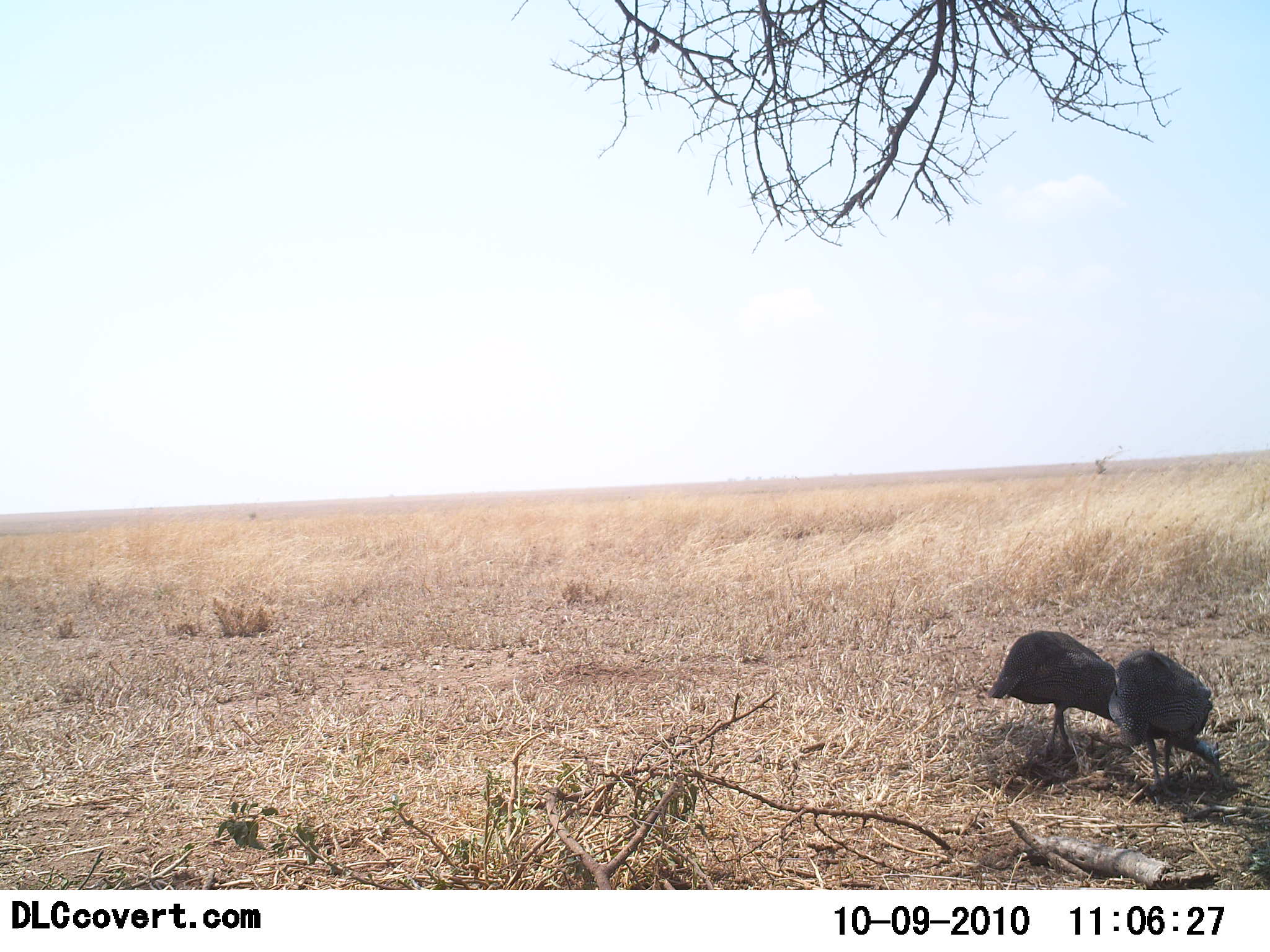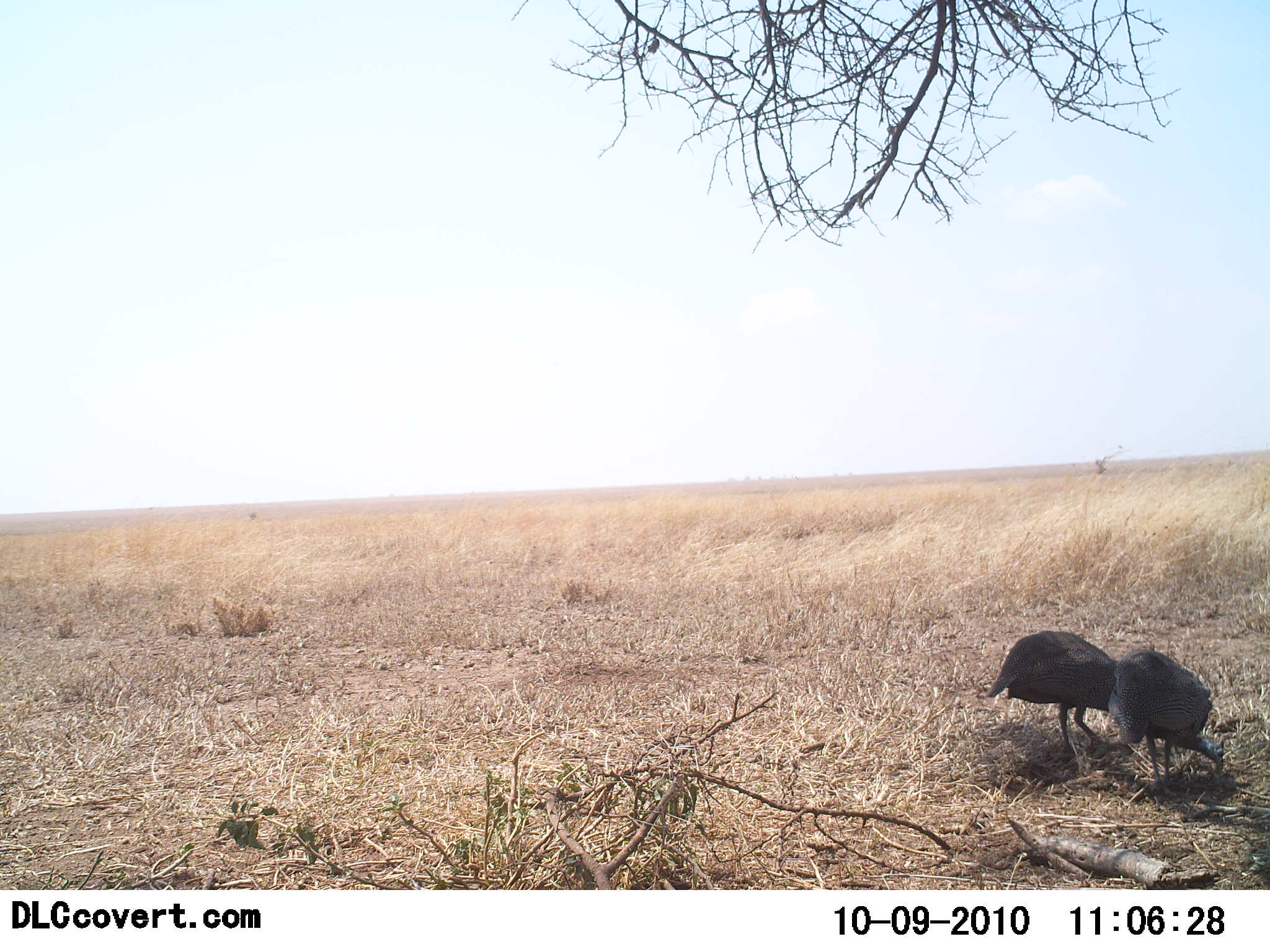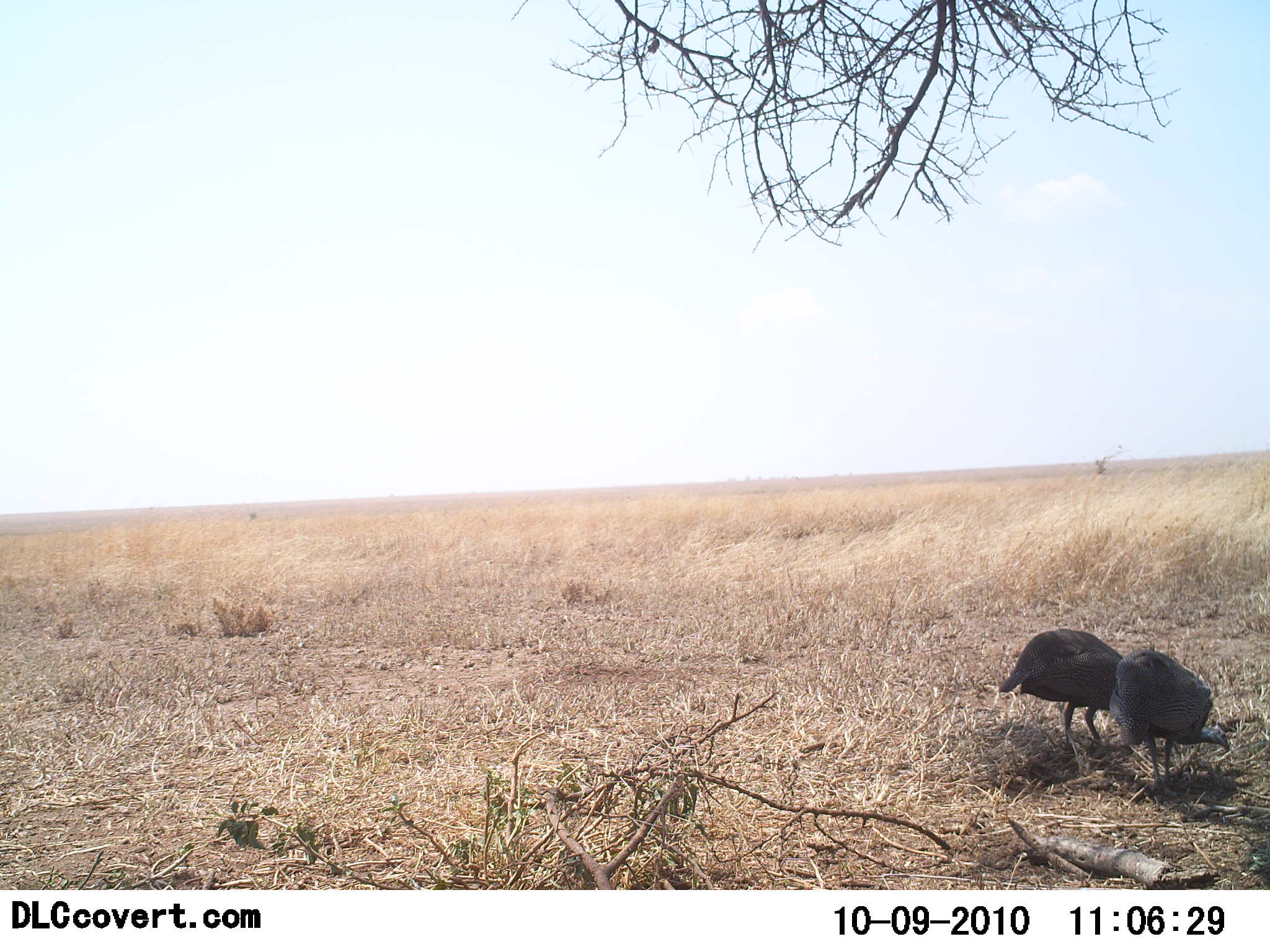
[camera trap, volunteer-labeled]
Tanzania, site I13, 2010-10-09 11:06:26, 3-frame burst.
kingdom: Animalia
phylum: Chordata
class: Aves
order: Galliformes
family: Numididae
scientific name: Numididae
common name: guinea fowl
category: guineafowl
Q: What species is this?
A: Guineafowl (guinea fowl) (Numididae).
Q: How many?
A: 2.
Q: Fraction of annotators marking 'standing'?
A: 24%.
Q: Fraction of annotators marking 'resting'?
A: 0%.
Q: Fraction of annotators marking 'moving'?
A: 0%.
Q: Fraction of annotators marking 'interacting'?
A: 0%.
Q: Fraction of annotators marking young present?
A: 0%.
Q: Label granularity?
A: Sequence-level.